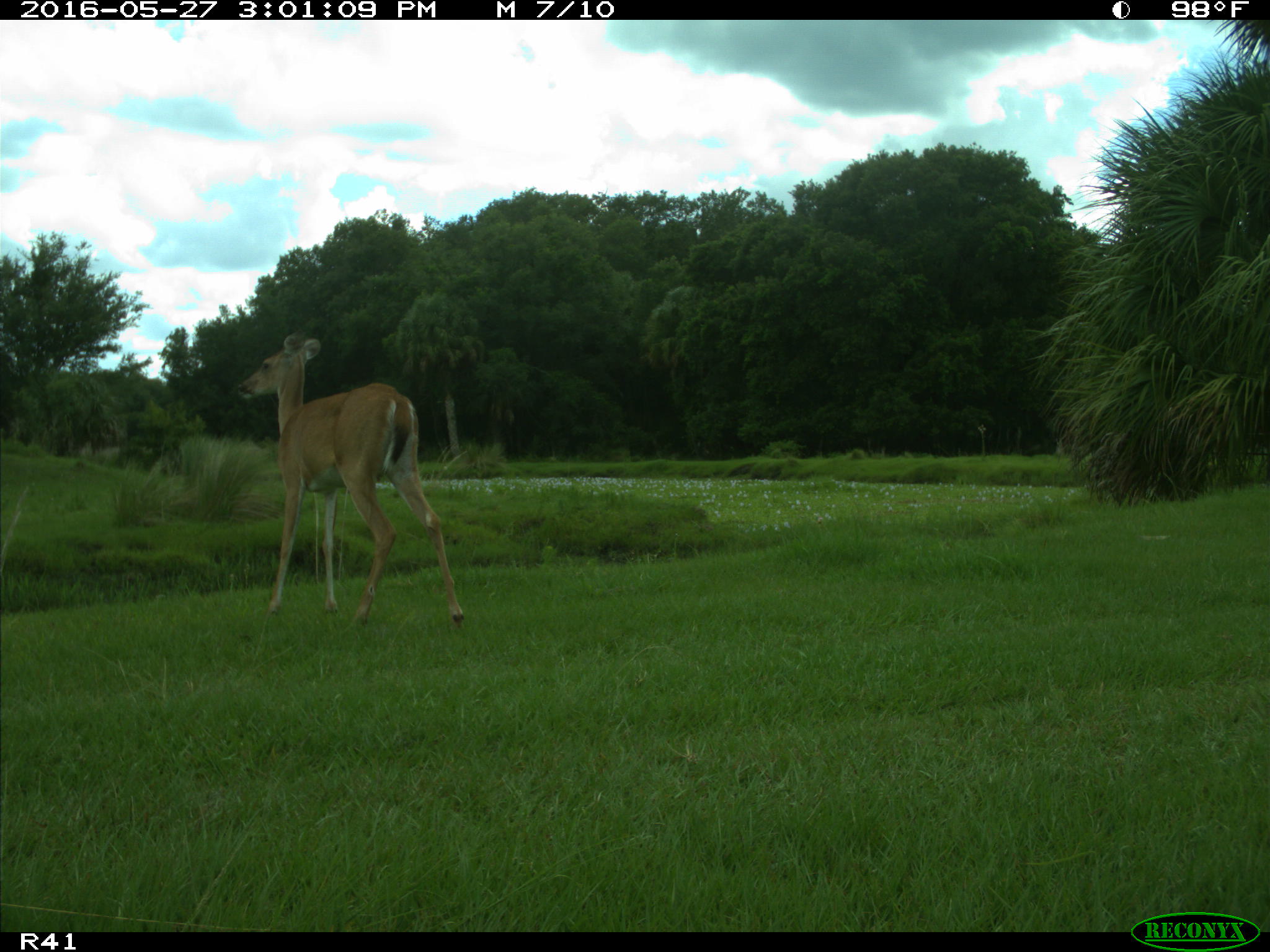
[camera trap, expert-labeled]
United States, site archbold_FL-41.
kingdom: Animalia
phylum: Chordata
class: Mammalia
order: Artiodactyla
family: Cervidae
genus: Odocoileus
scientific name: Odocoileus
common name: deer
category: unidentified deer